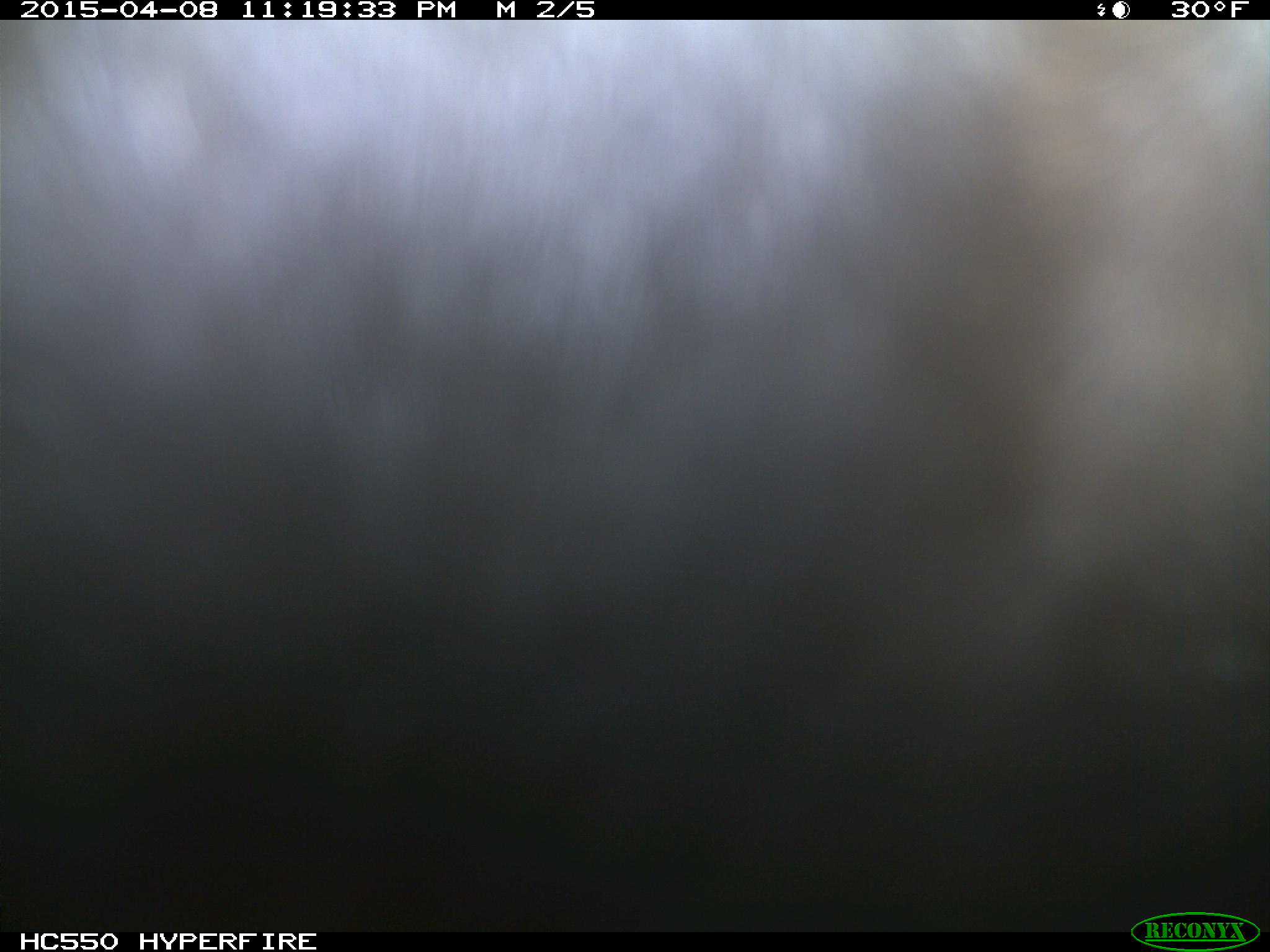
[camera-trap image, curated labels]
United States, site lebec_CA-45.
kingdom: Animalia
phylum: Chordata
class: Mammalia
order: Artiodactyla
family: Bovidae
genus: Bos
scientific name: Bos taurus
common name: domestic cow